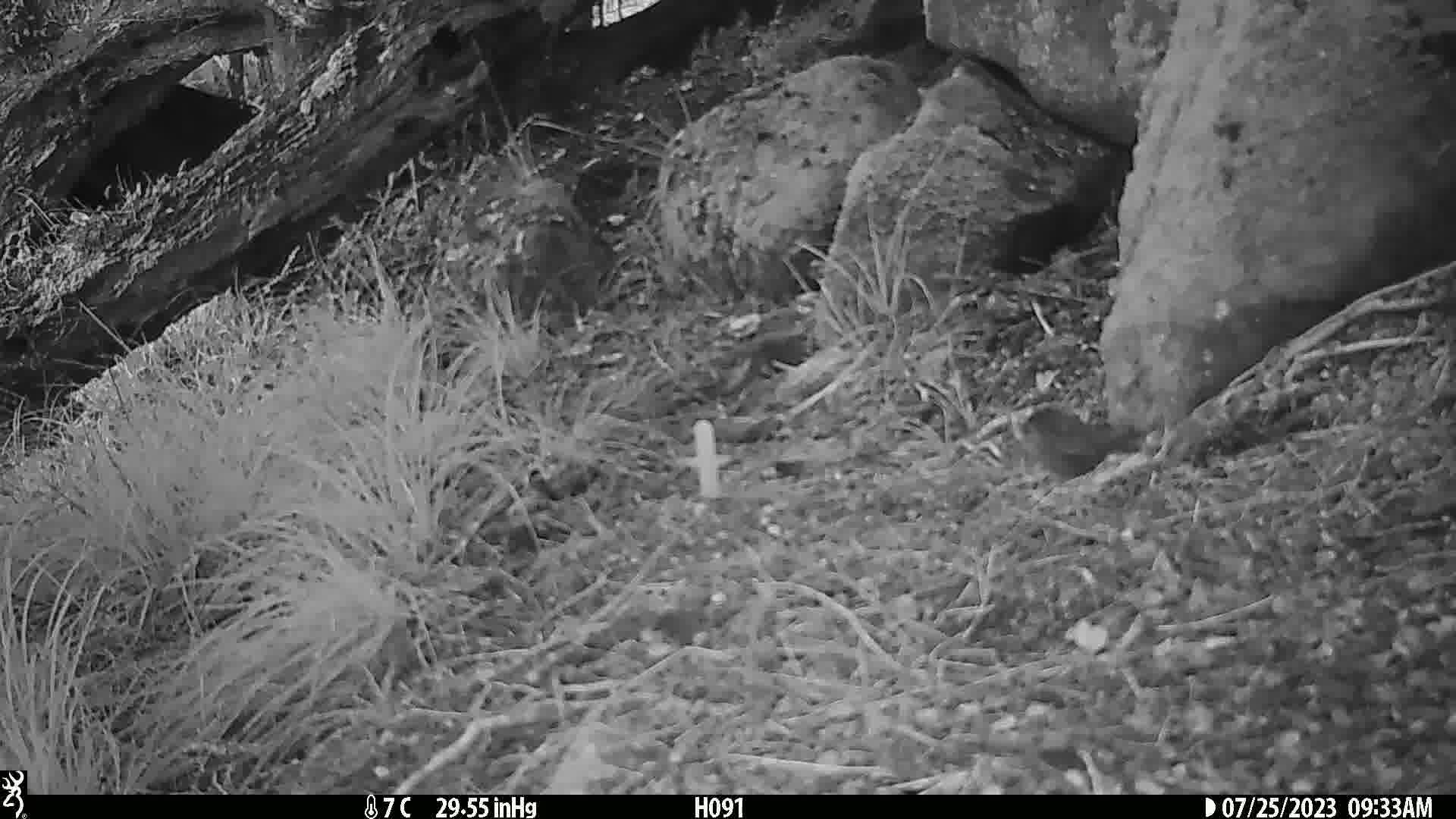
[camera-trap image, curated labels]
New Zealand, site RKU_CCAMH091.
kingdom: Animalia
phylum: Chordata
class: Aves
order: Passeriformes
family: Prunellidae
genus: Prunella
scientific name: Prunella modularis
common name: dunnock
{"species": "dunnock (Prunella modularis)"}